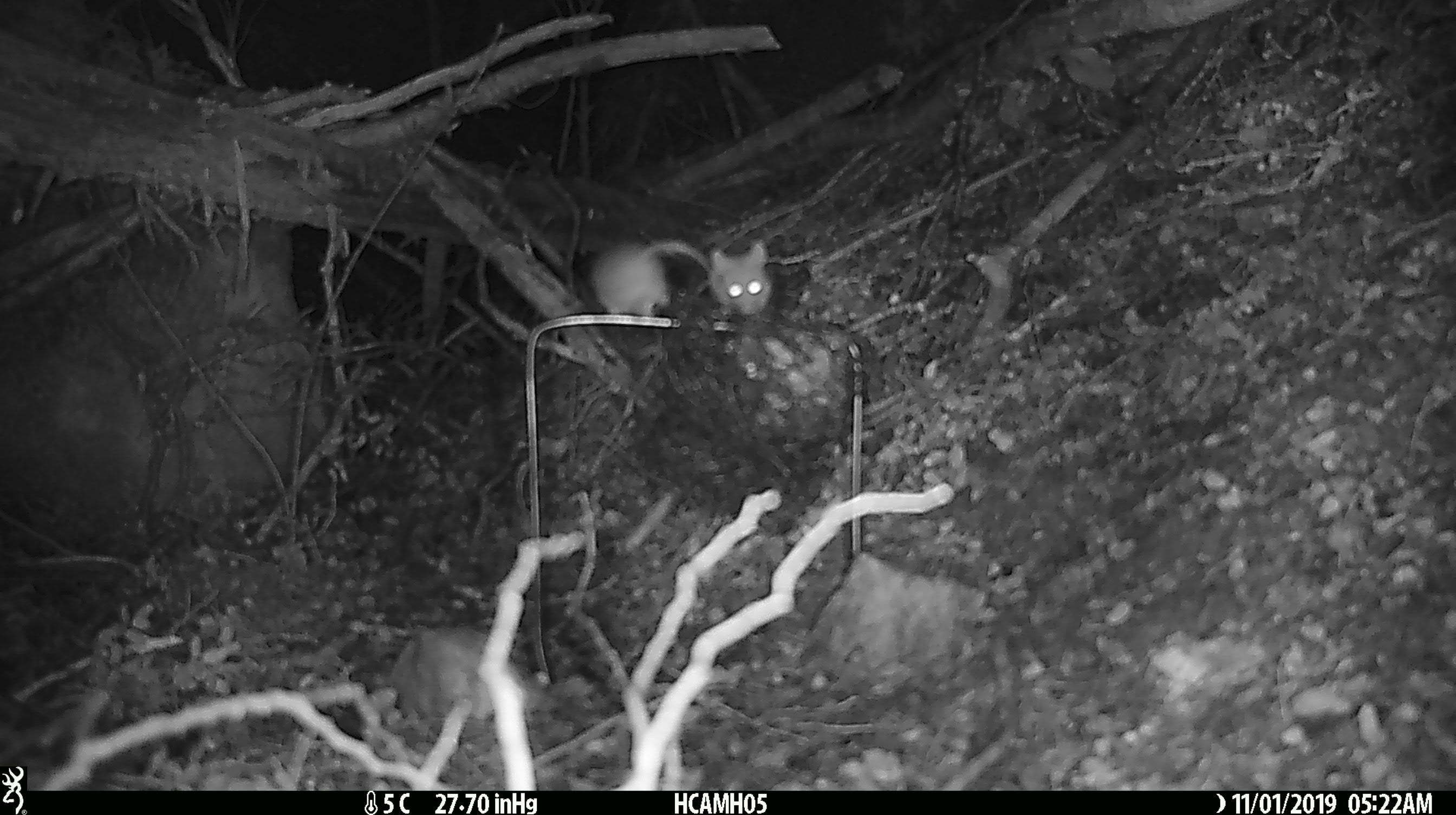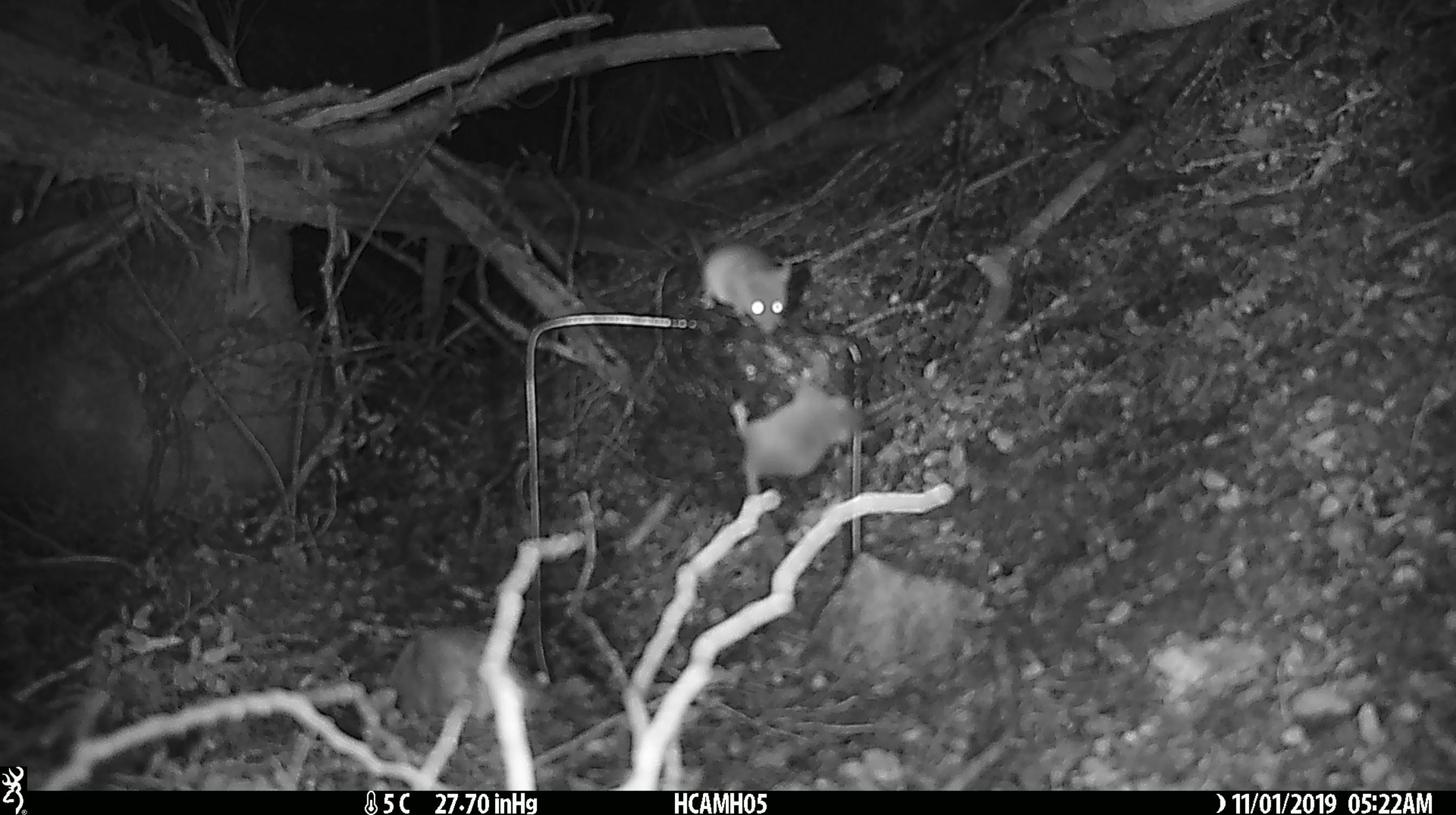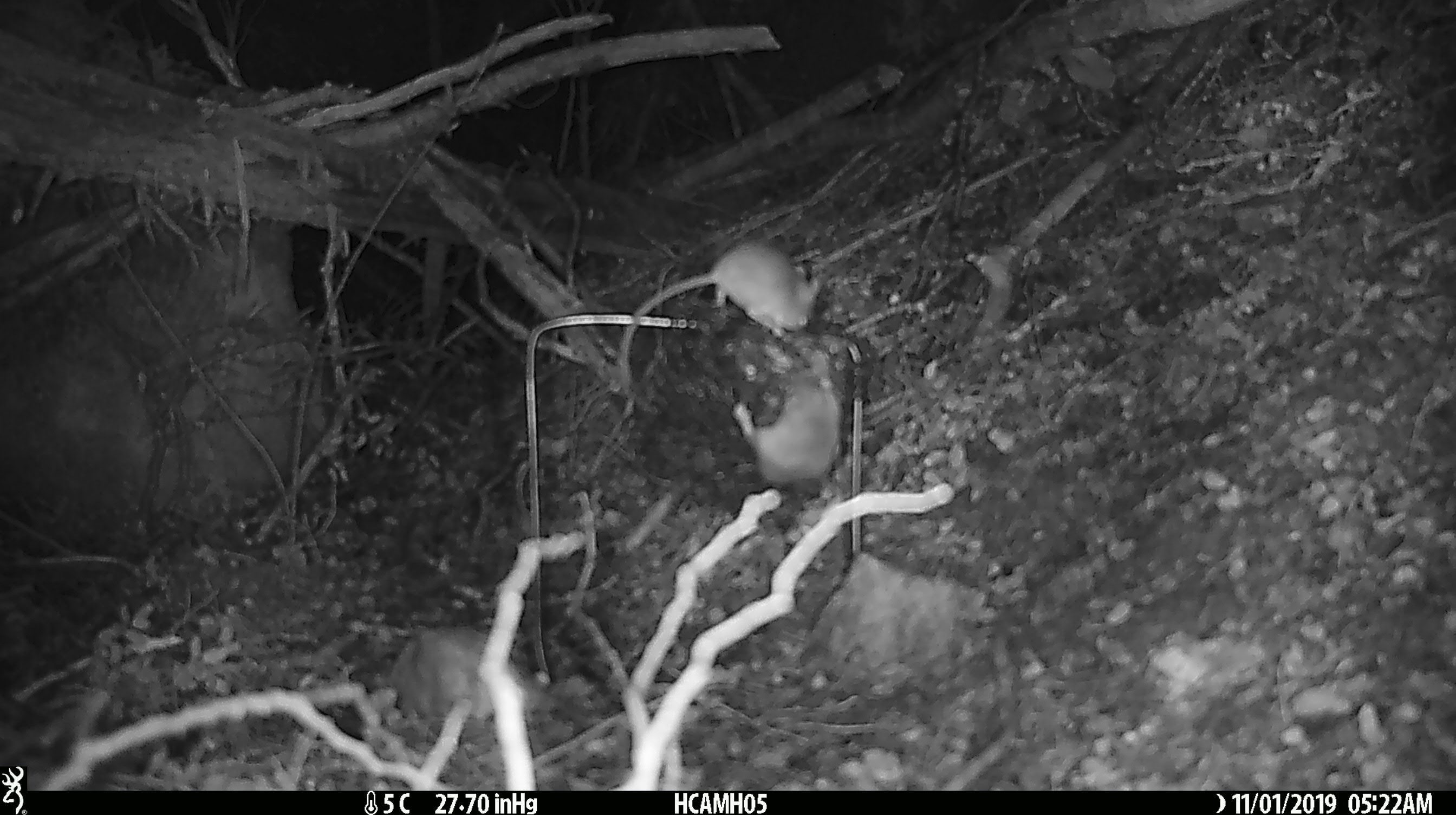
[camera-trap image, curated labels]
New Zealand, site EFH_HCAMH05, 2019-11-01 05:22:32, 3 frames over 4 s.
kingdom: Animalia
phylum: Chordata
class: Mammalia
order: Rodentia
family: Muridae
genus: Mus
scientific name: Mus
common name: mouse